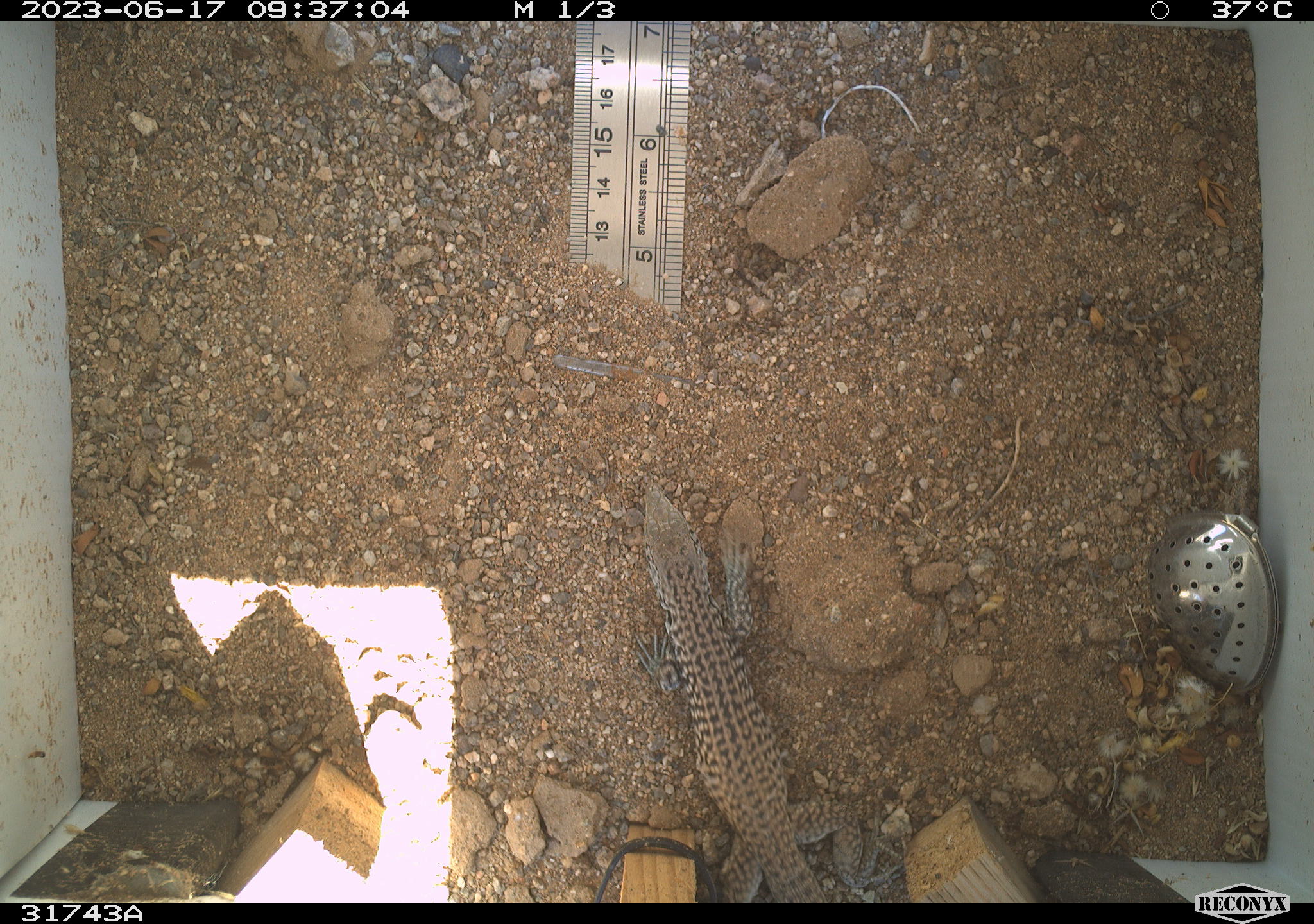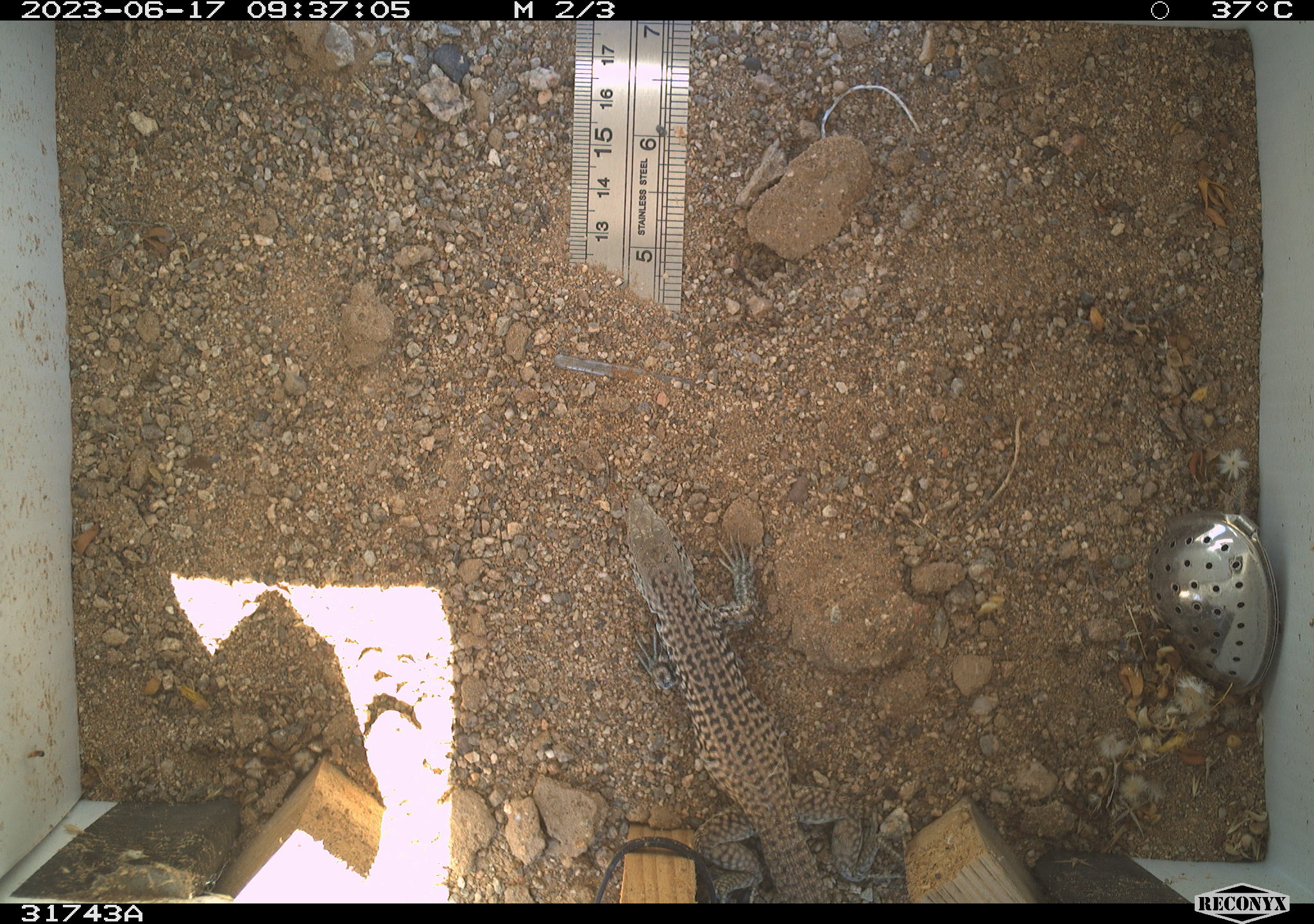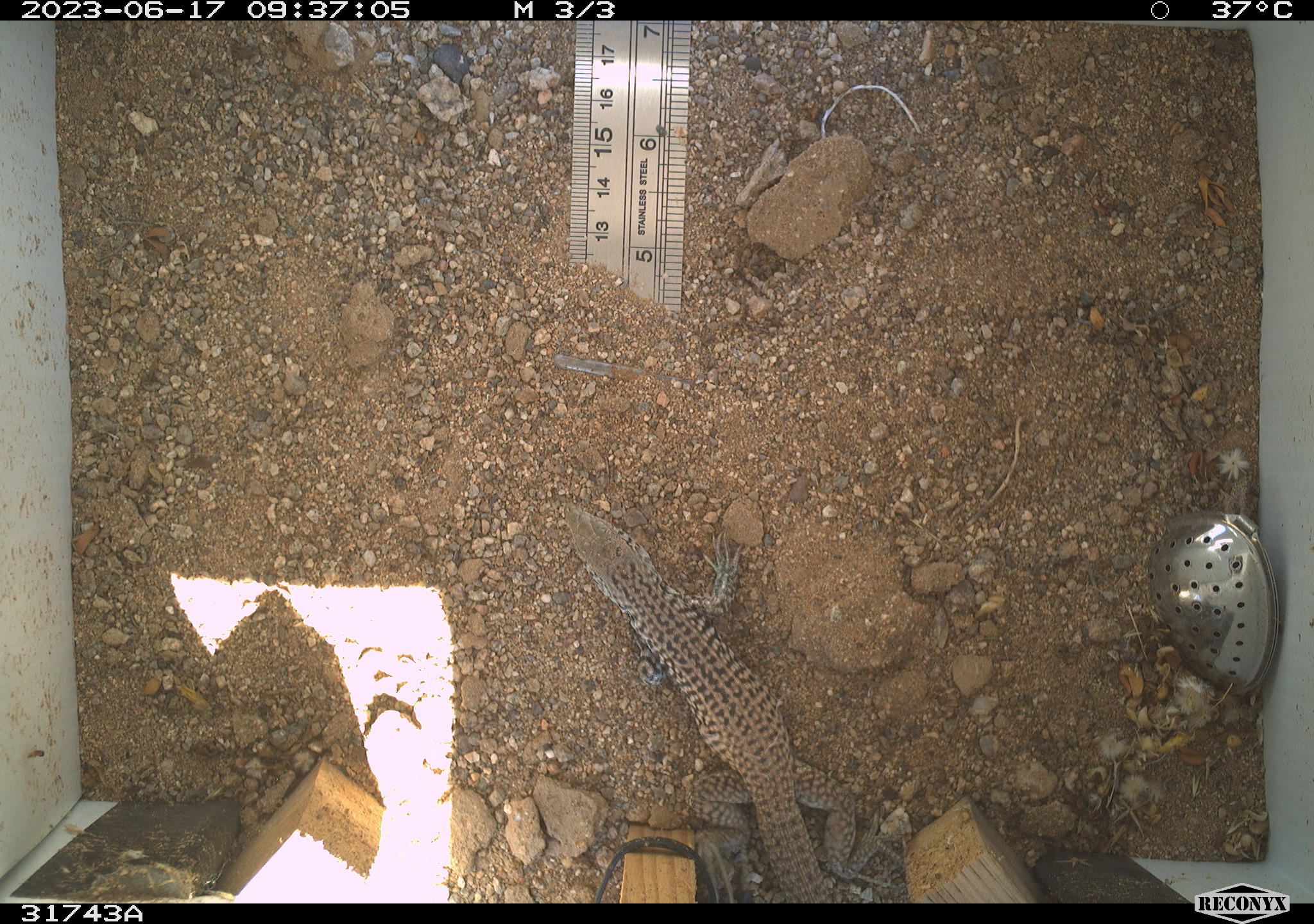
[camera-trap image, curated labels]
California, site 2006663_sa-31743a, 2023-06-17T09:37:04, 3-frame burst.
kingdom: Animalia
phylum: Chordata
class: Reptilia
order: Squamata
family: Teiidae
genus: Aspidoscelis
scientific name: Aspidoscelis tigris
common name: western whiptail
Western whiptail (Aspidoscelis tigris).